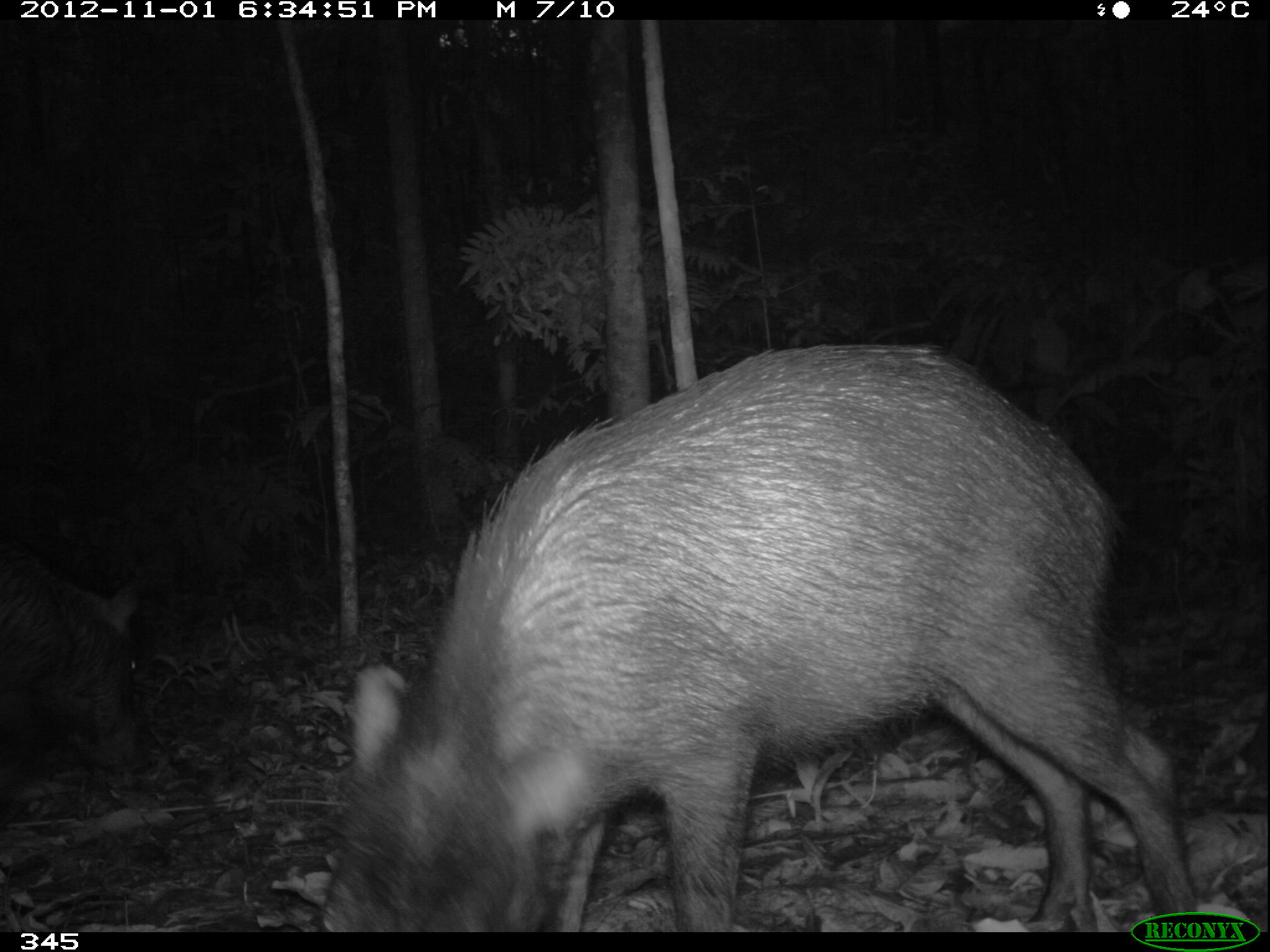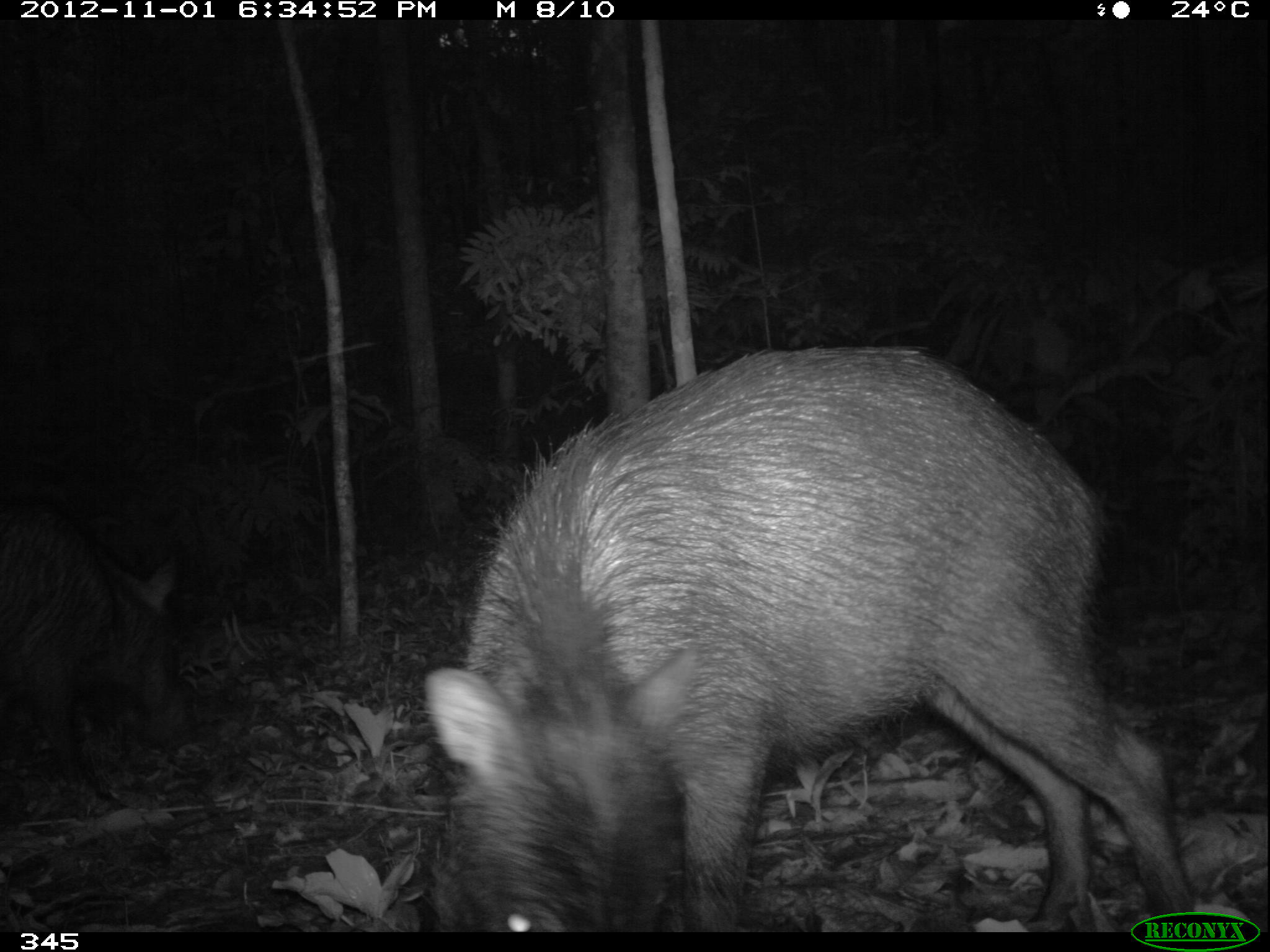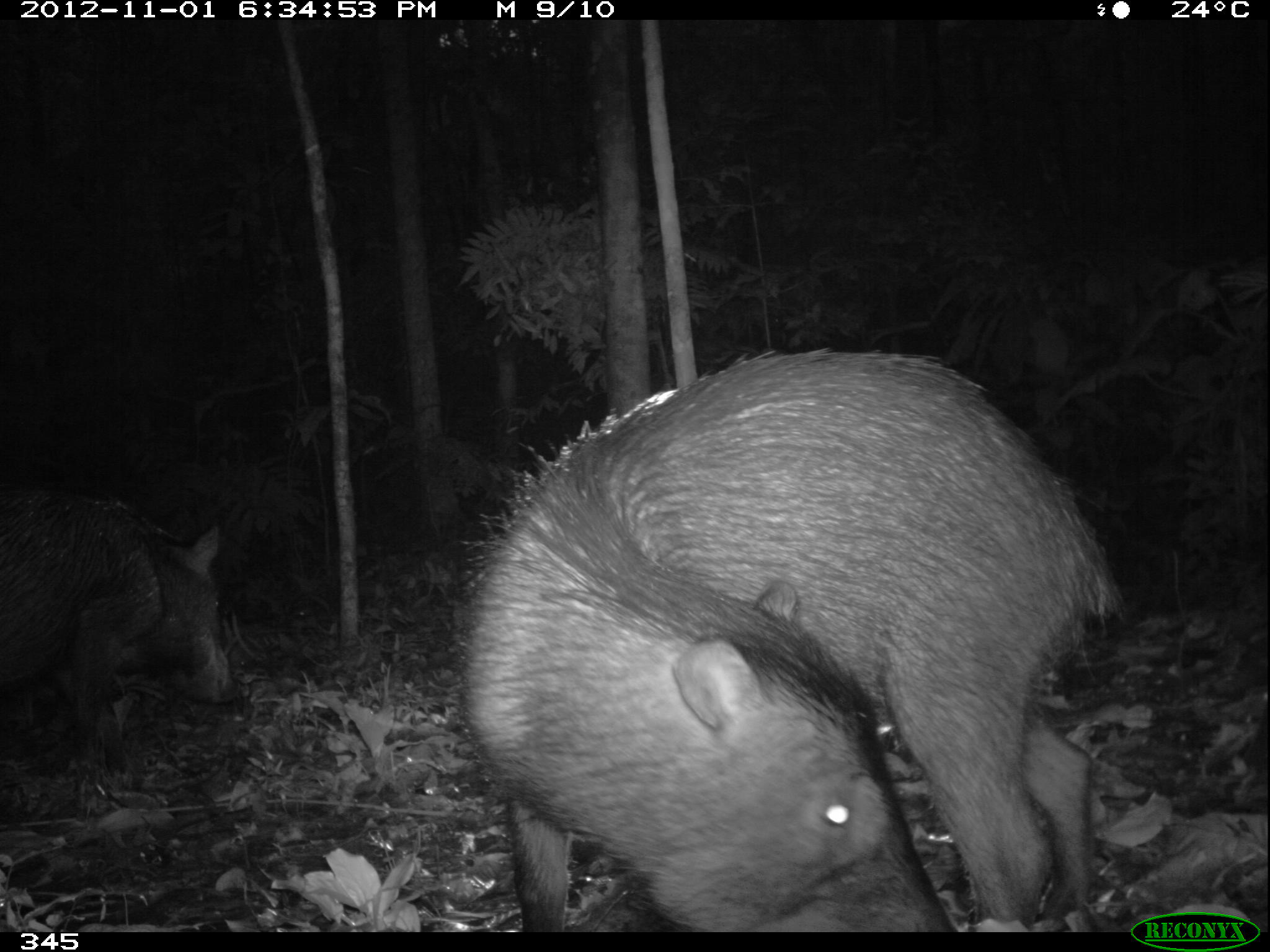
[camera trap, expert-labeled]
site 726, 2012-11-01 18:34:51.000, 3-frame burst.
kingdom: Animalia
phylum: Chordata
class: Mammalia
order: Artiodactyla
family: Tayassuidae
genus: Tayassu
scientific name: Tayassu pecari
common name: white-lipped peccary